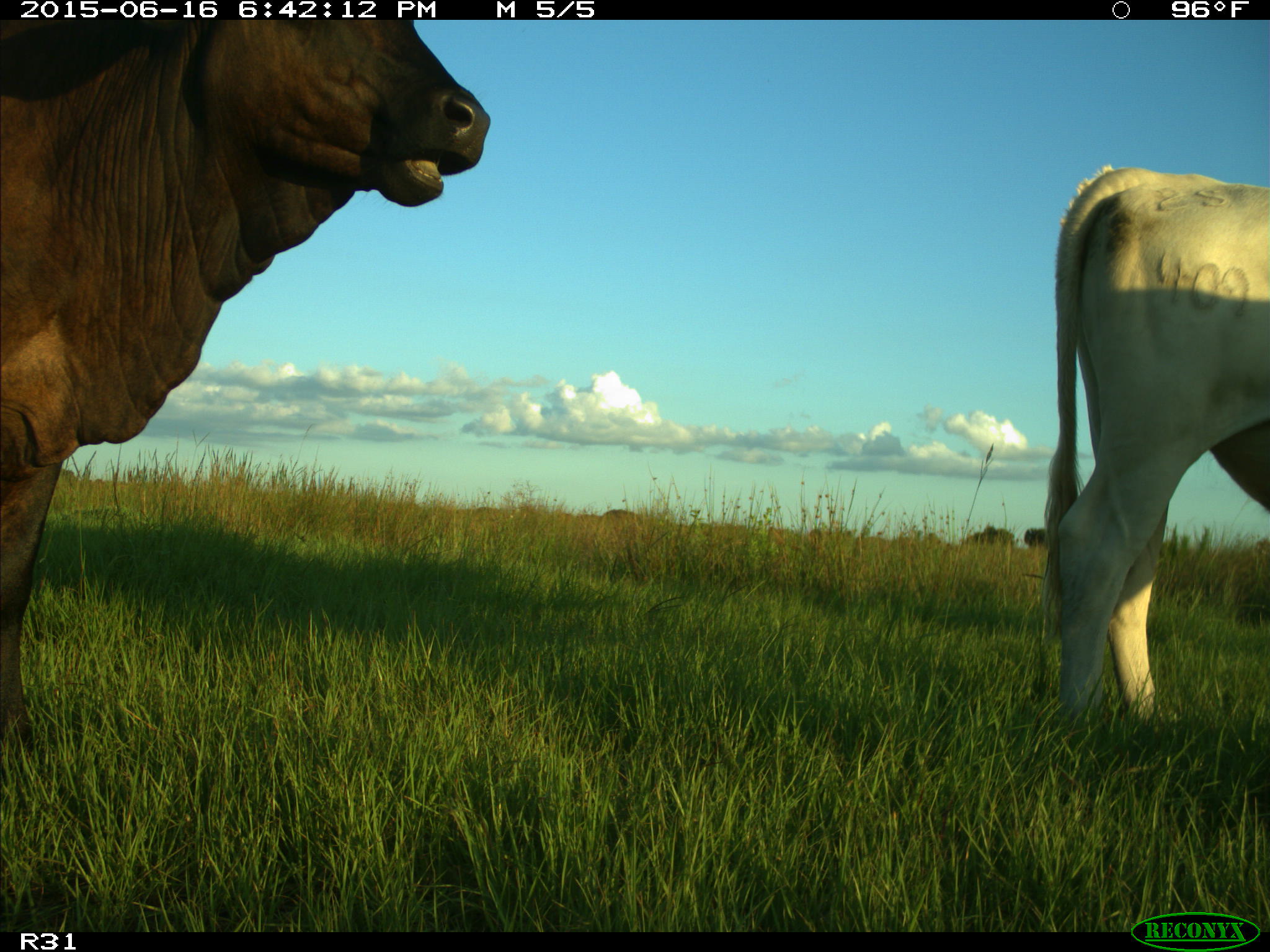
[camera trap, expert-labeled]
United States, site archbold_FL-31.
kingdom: Animalia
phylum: Chordata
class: Mammalia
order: Artiodactyla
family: Bovidae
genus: Bos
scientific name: Bos taurus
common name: domestic cow